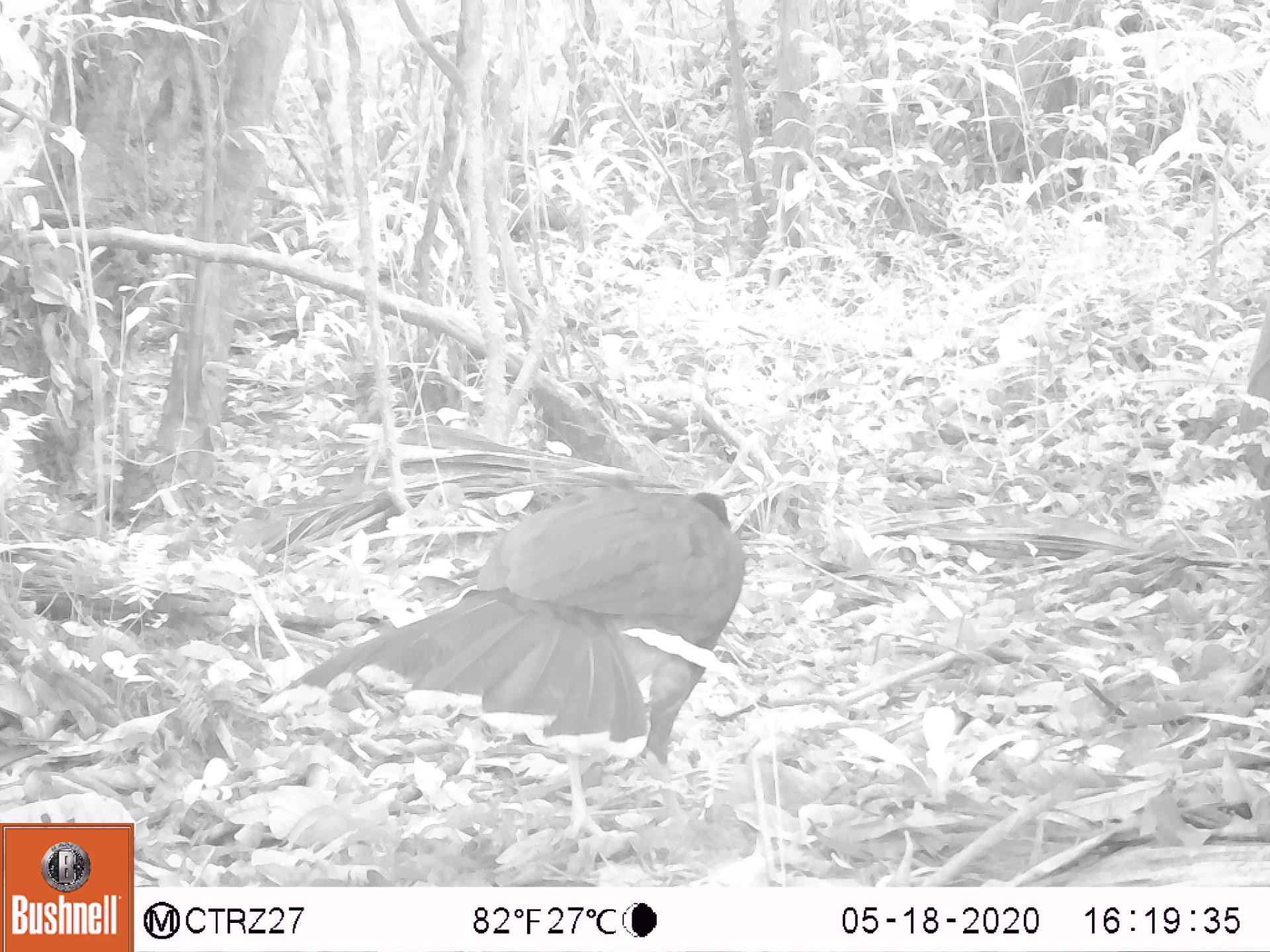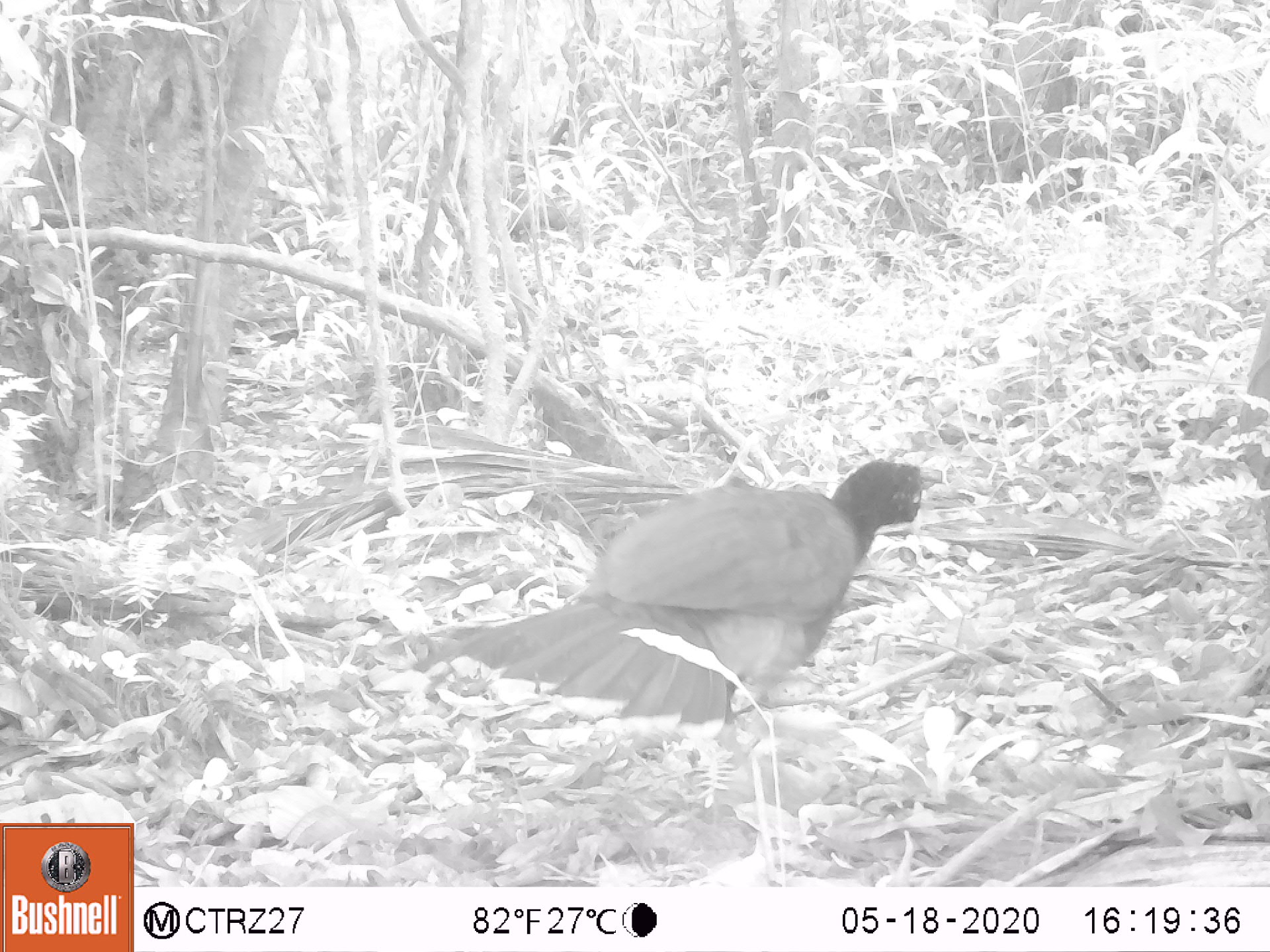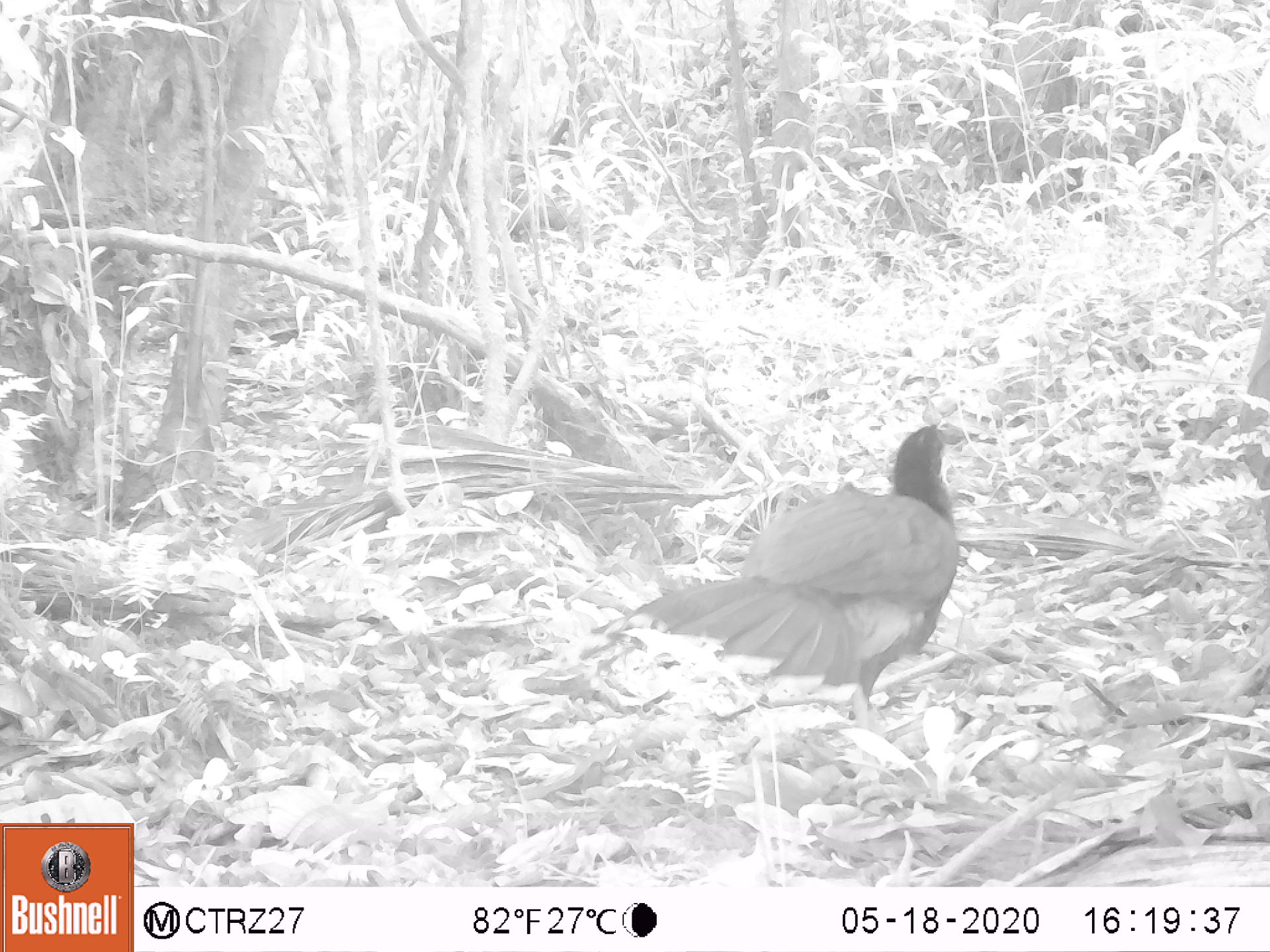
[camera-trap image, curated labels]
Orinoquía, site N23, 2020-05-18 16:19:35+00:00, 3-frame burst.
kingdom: Animalia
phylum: Chordata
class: Aves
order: Galliformes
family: Cracidae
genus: Mitu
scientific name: Mitu salvini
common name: salvin's currasow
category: salvins curassow